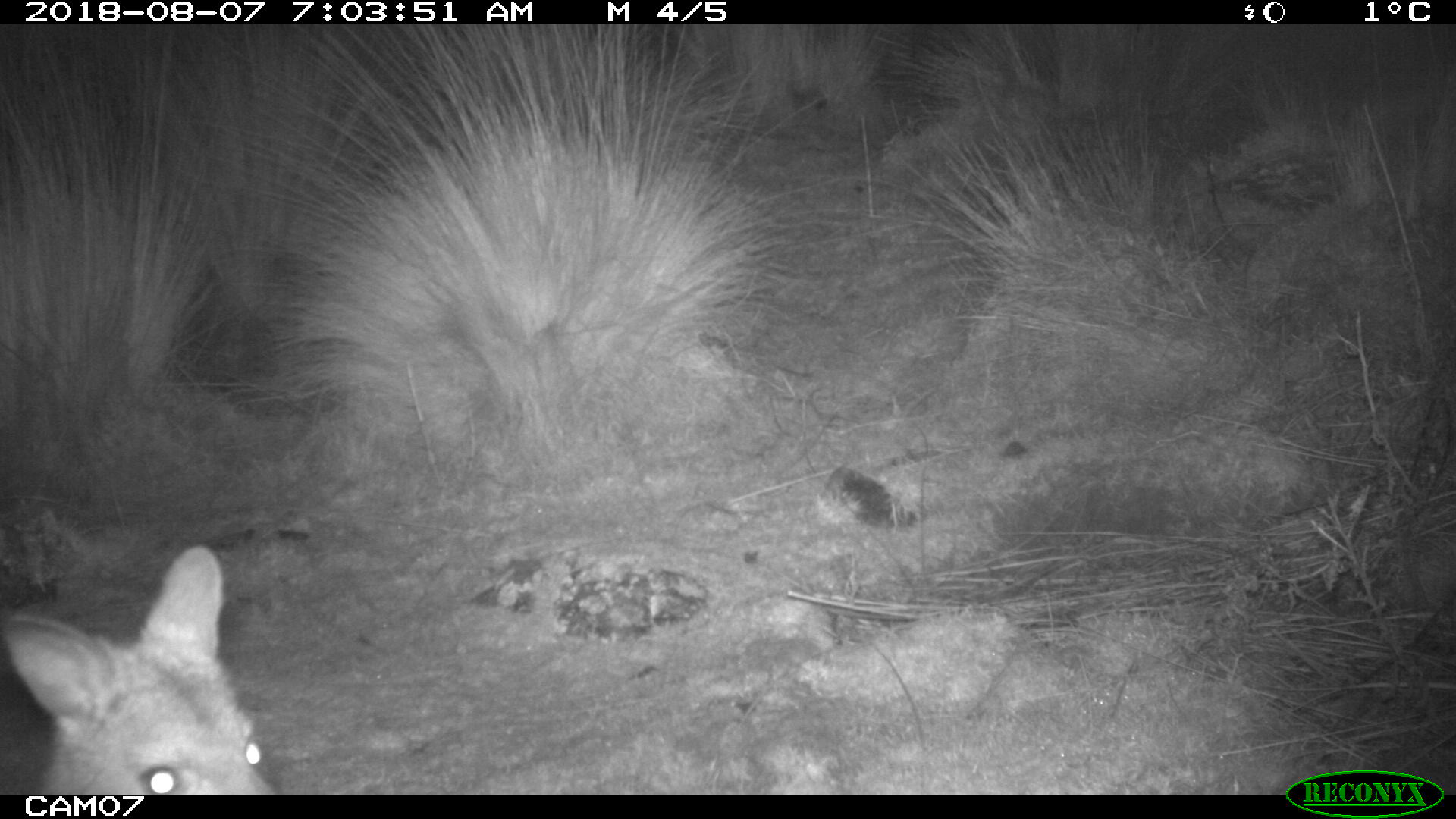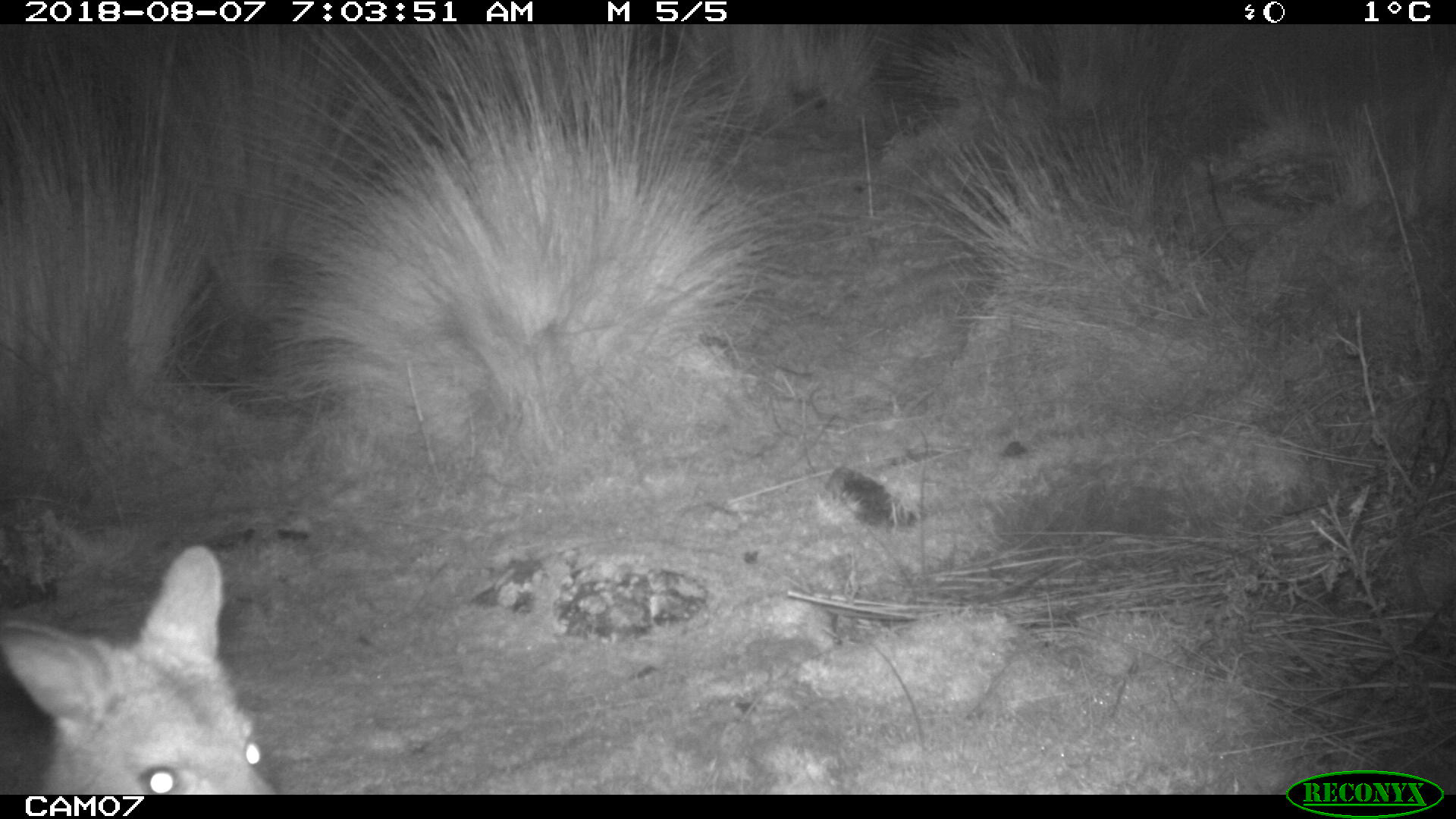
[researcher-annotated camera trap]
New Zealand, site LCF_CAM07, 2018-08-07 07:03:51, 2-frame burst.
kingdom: Animalia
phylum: Chordata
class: Mammalia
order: Diprotodontia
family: Macropodidae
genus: Notamacropus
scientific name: Notamacropus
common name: wallaby